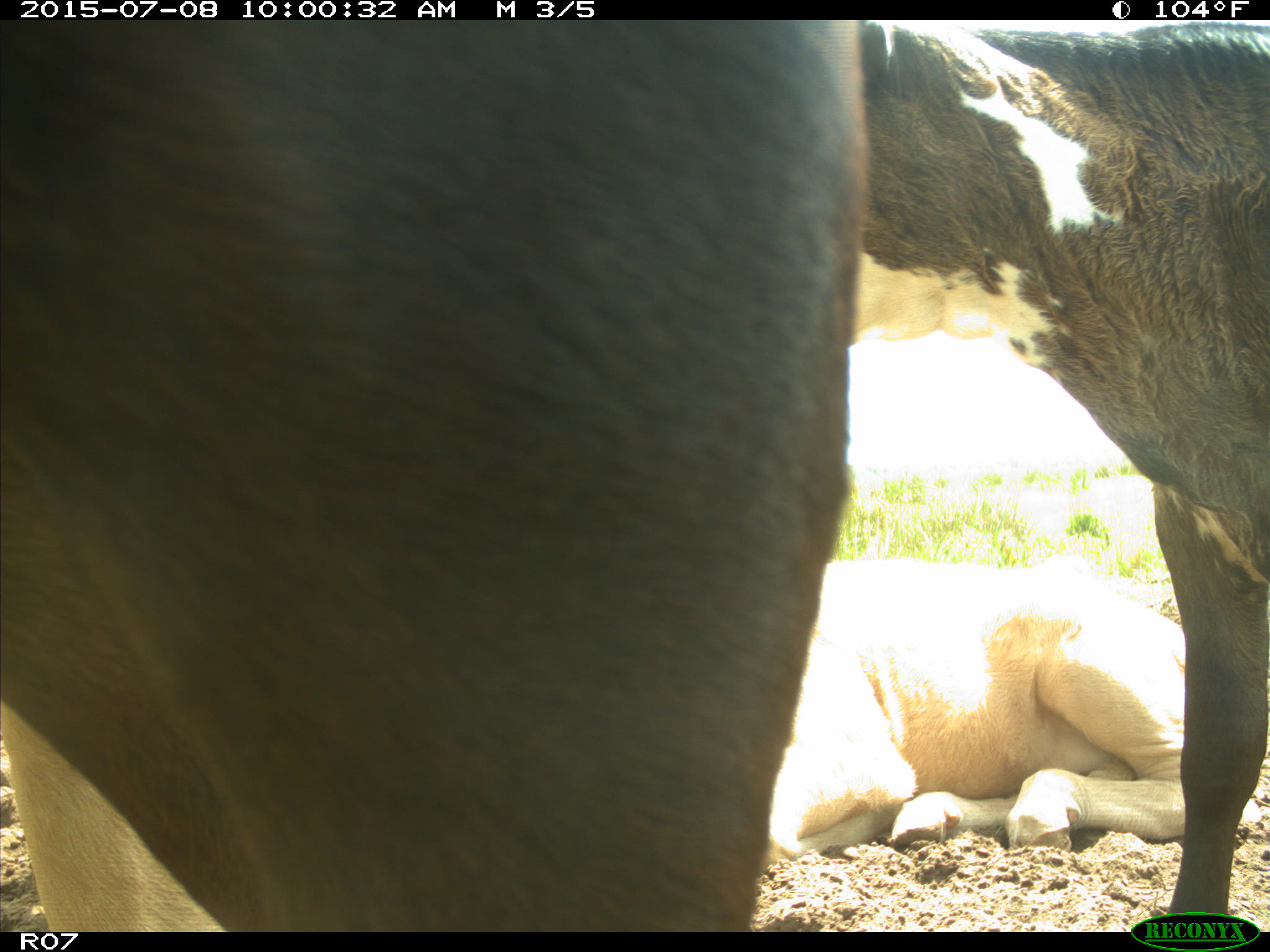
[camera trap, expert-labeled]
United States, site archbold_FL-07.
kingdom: Animalia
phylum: Chordata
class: Mammalia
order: Artiodactyla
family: Bovidae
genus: Bos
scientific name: Bos taurus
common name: domestic cow